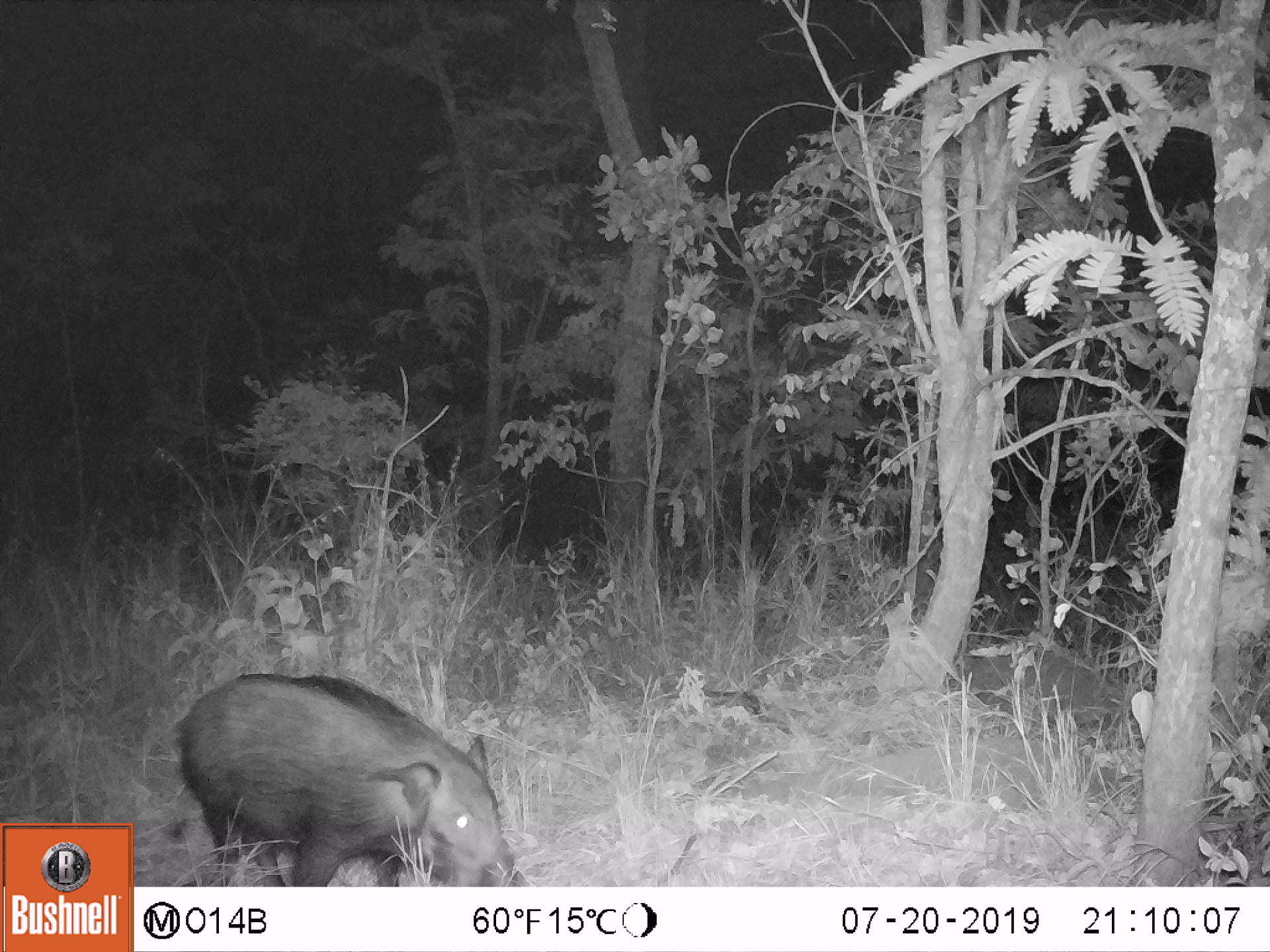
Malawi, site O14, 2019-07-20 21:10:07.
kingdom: Animalia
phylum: Chordata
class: Mammalia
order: Artiodactyla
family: Suidae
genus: Potamochoerus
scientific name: Potamochoerus larvatus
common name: bushpig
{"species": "bushpig (Potamochoerus larvatus)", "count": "1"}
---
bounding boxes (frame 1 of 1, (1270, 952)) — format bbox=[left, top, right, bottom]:
bushpig: bbox=[171, 669, 529, 886]